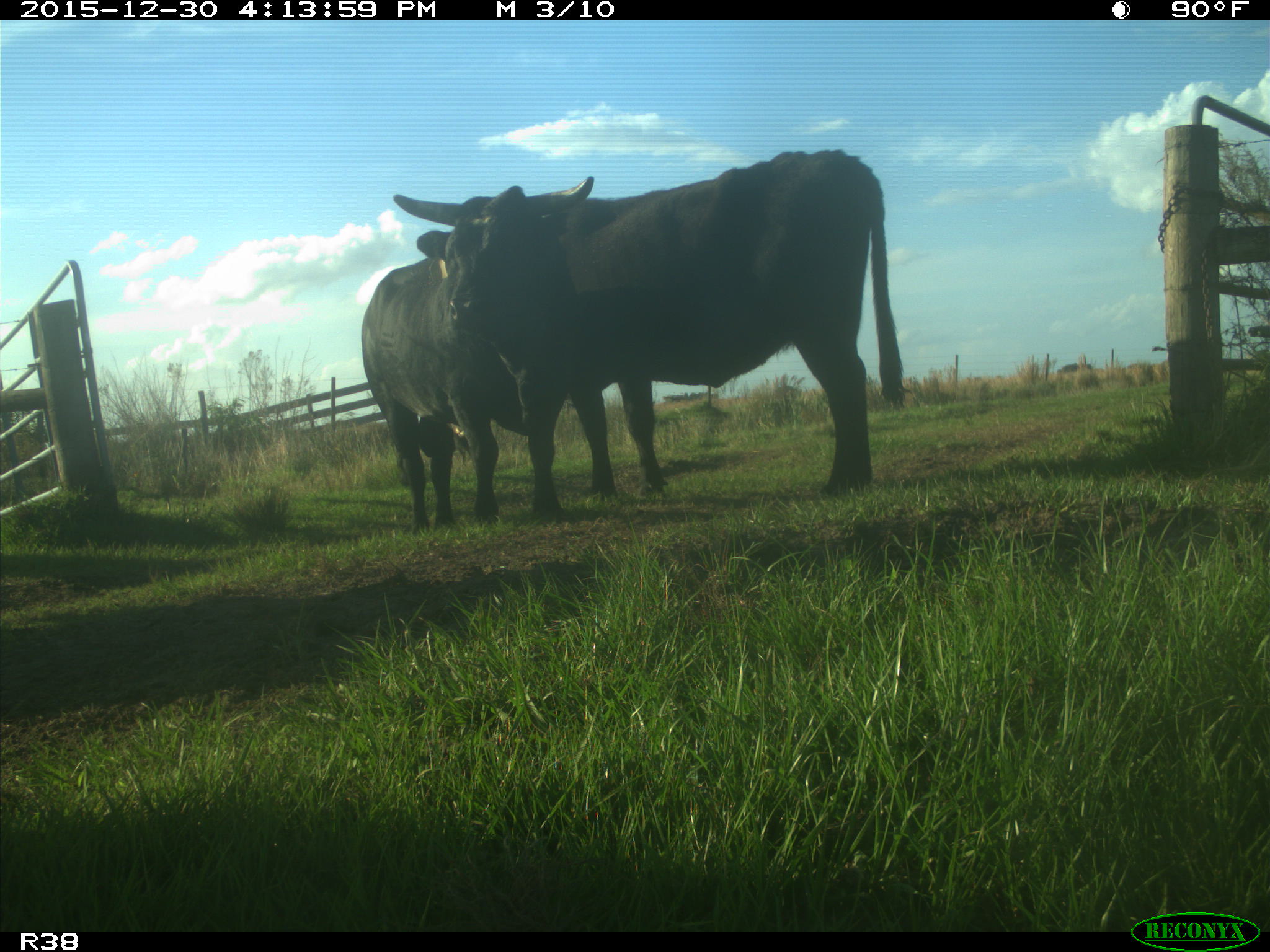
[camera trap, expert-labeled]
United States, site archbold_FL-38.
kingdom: Animalia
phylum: Chordata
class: Mammalia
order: Artiodactyla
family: Bovidae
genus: Bos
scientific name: Bos taurus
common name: domestic cow